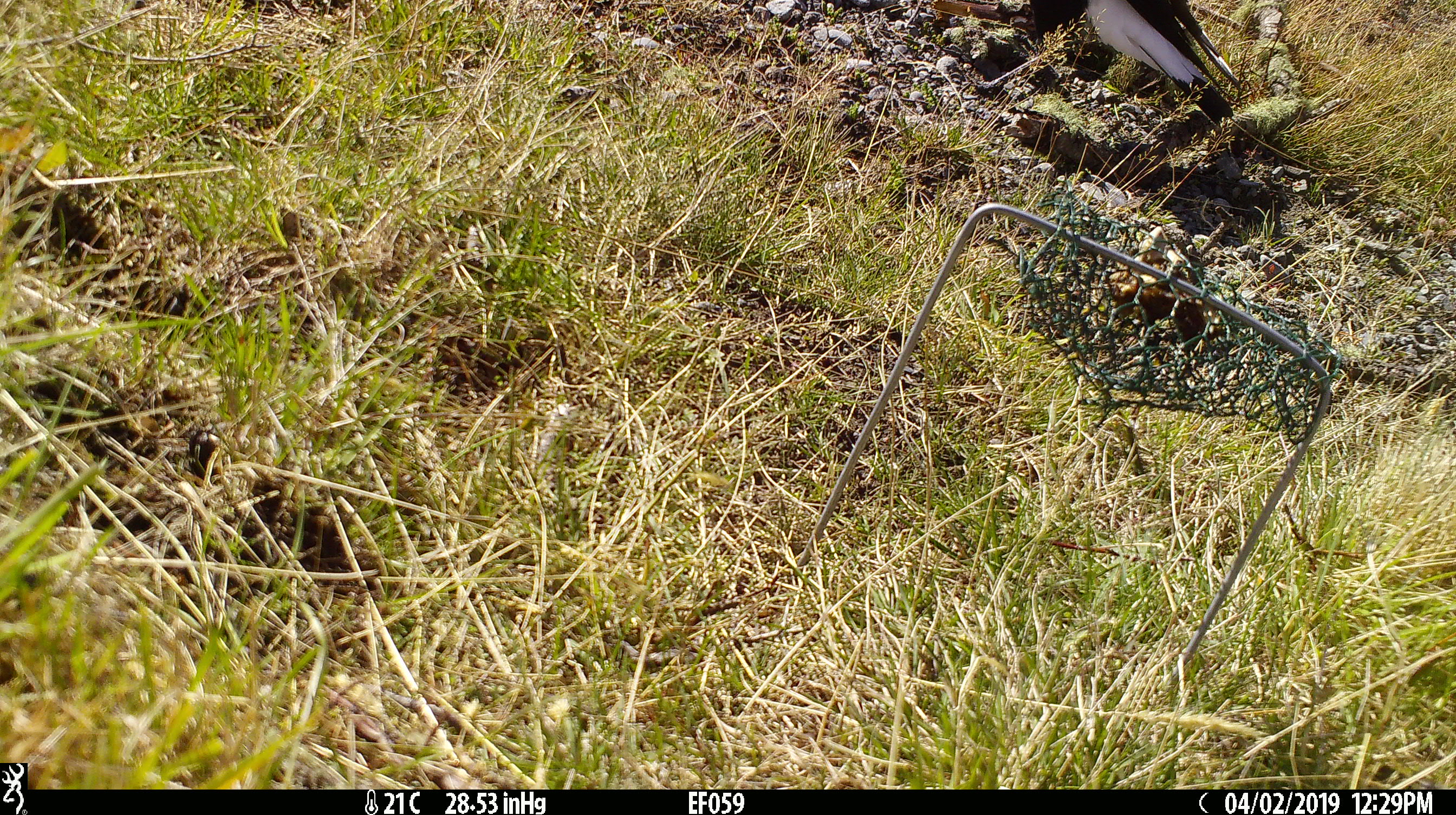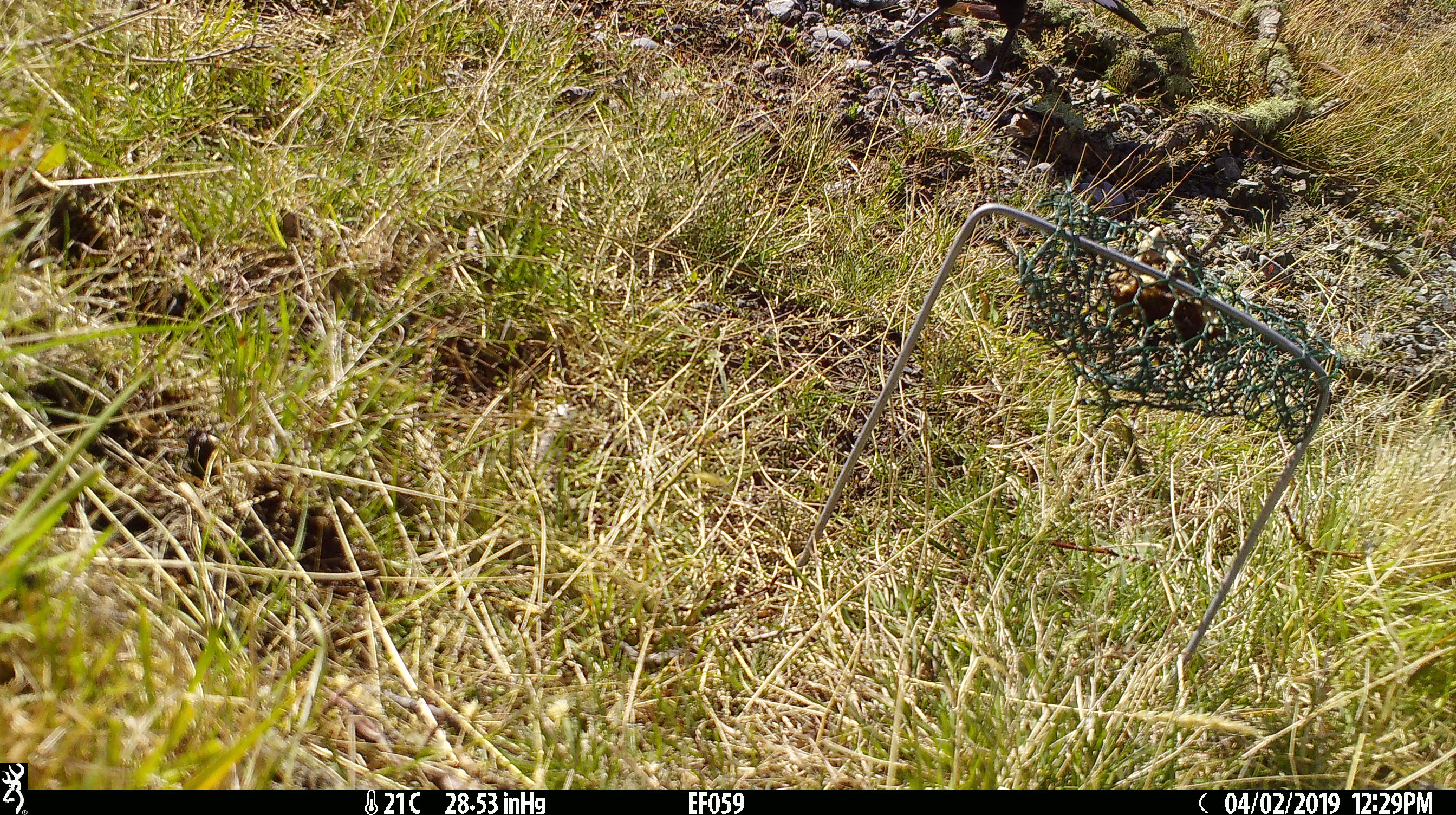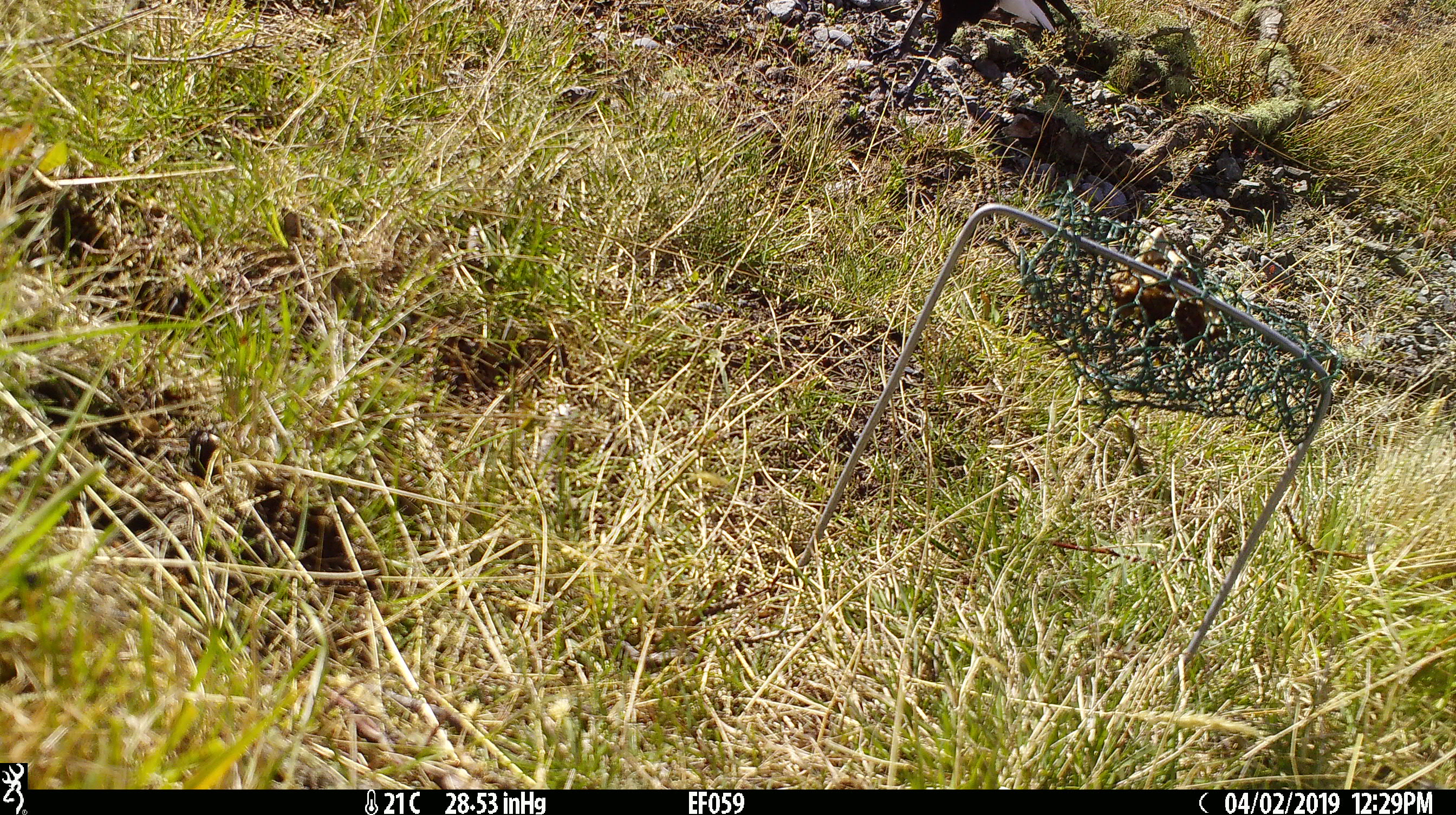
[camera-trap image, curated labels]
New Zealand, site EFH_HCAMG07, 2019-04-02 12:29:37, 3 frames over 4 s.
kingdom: Animalia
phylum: Chordata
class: Aves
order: Passeriformes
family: Artamidae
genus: Gymnorhina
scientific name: Gymnorhina tibicen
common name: australian magpie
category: magpie